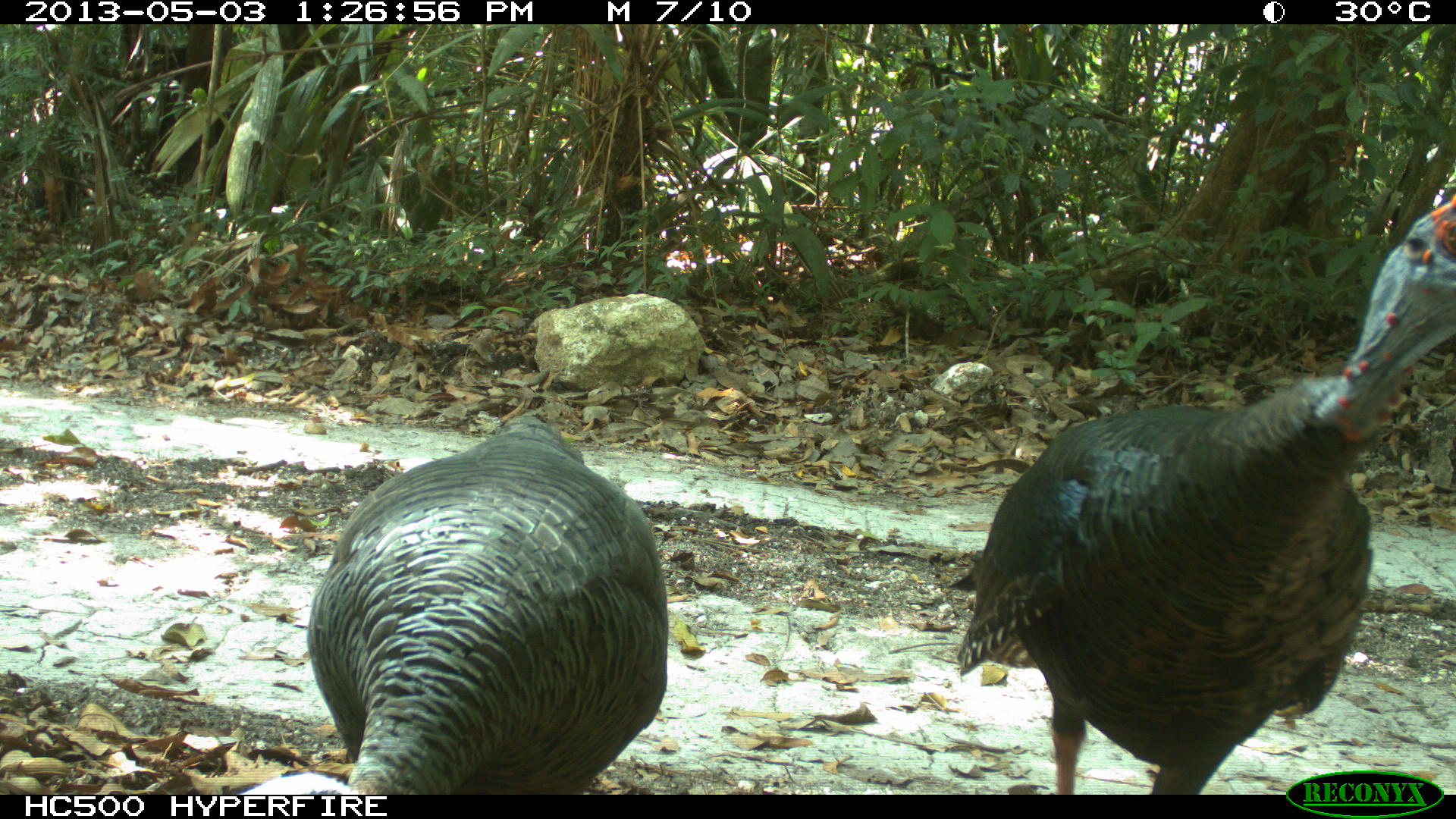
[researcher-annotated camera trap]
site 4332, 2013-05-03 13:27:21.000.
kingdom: Animalia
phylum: Chordata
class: Aves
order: Galliformes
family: Phasianidae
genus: Meleagris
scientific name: Meleagris ocellata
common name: ocellated turkey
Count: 2.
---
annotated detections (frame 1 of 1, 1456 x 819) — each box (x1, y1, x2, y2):
meleagris ocellata: (943, 189, 1456, 792); (302, 412, 668, 792)